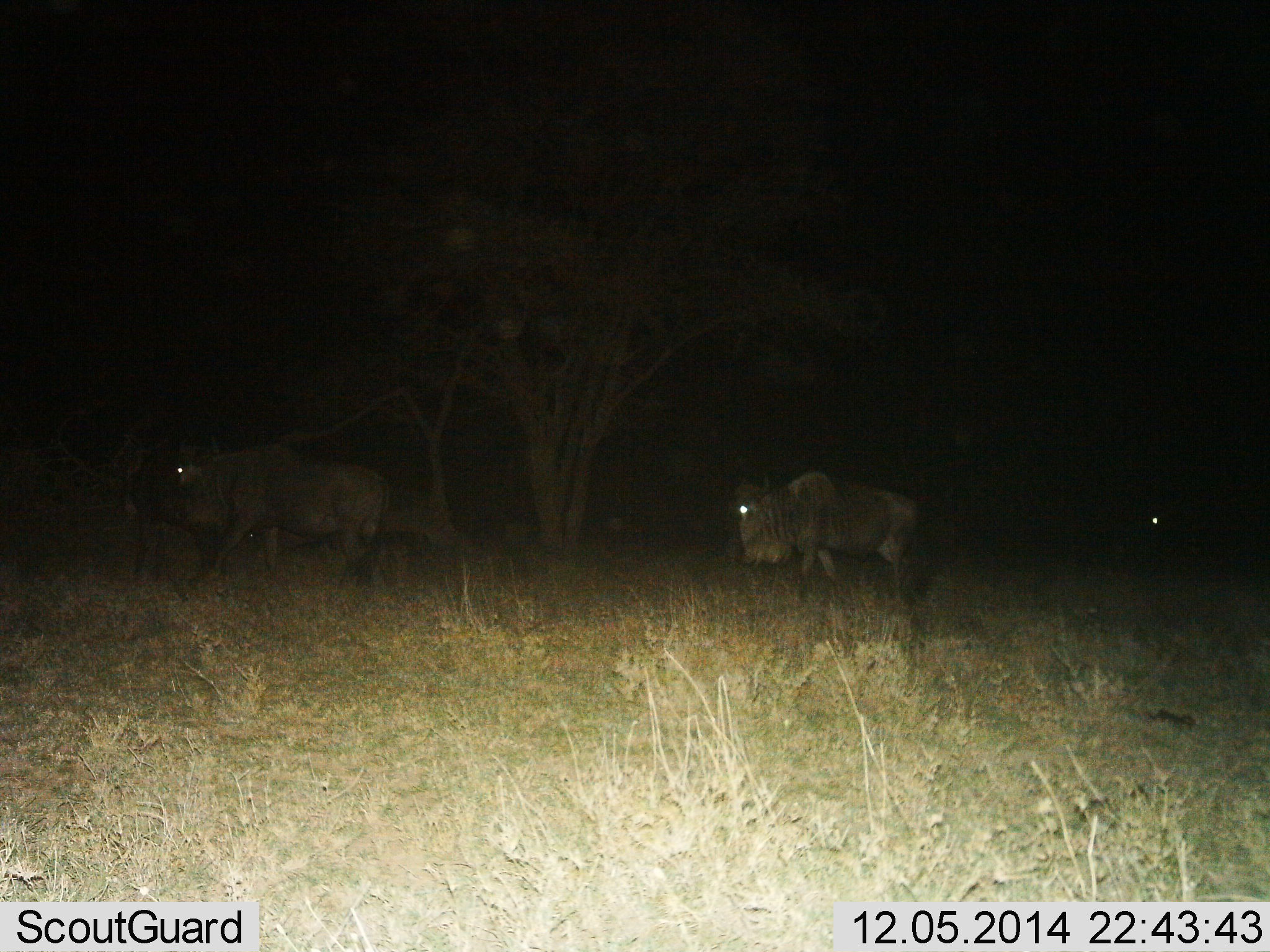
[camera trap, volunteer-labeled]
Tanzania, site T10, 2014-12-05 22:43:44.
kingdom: Animalia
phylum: Chordata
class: Mammalia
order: Artiodactyla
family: Bovidae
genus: Connochaetes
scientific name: Connochaetes taurinus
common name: blue wildebeest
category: wildebeest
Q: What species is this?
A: Wildebeest (blue wildebeest) (Connochaetes taurinus).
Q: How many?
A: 3.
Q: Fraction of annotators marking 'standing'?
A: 10%.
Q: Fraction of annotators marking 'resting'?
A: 0%.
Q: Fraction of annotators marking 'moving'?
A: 90%.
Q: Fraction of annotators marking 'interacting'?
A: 0%.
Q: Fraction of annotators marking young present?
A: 0%.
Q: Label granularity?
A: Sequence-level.